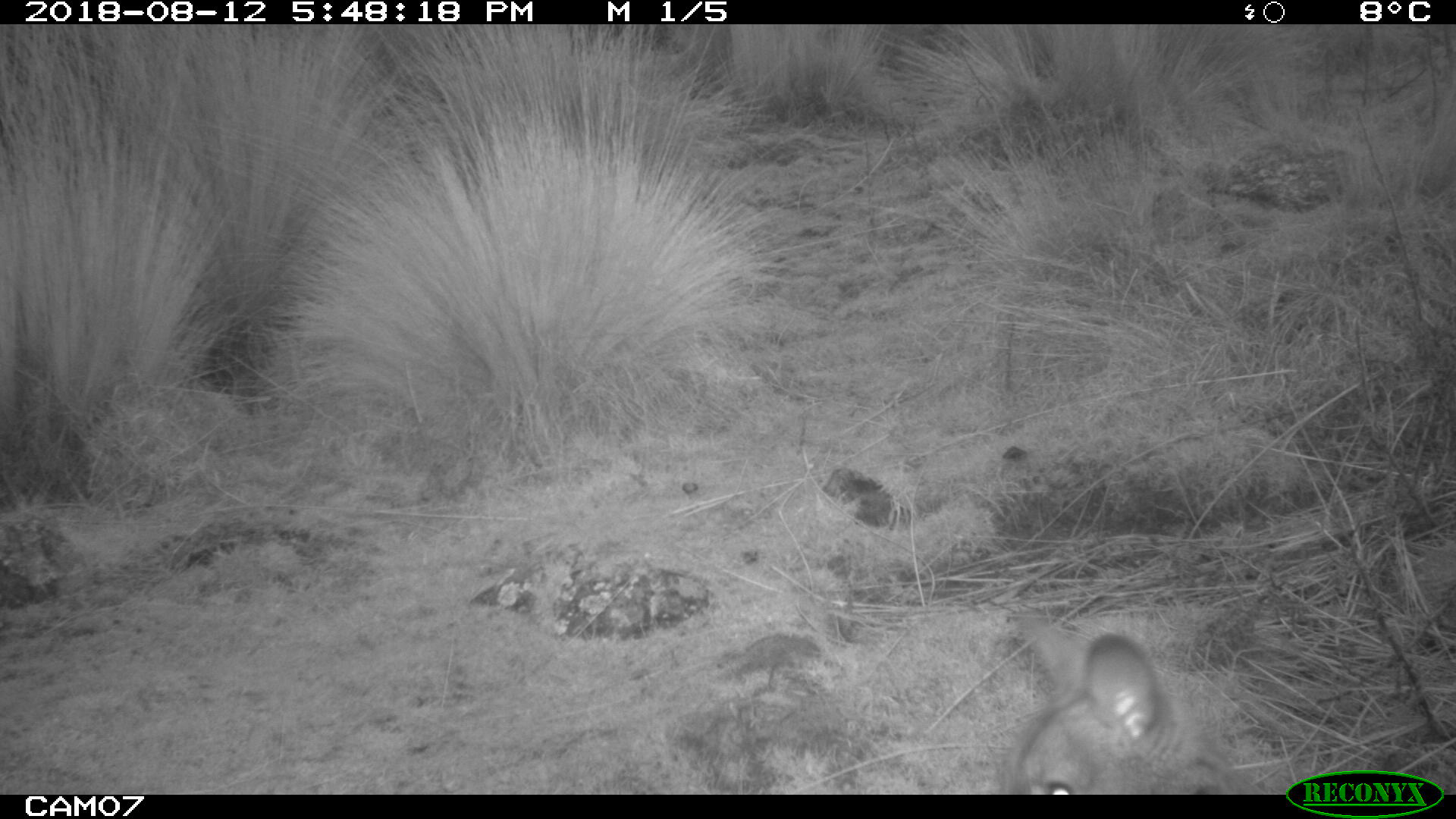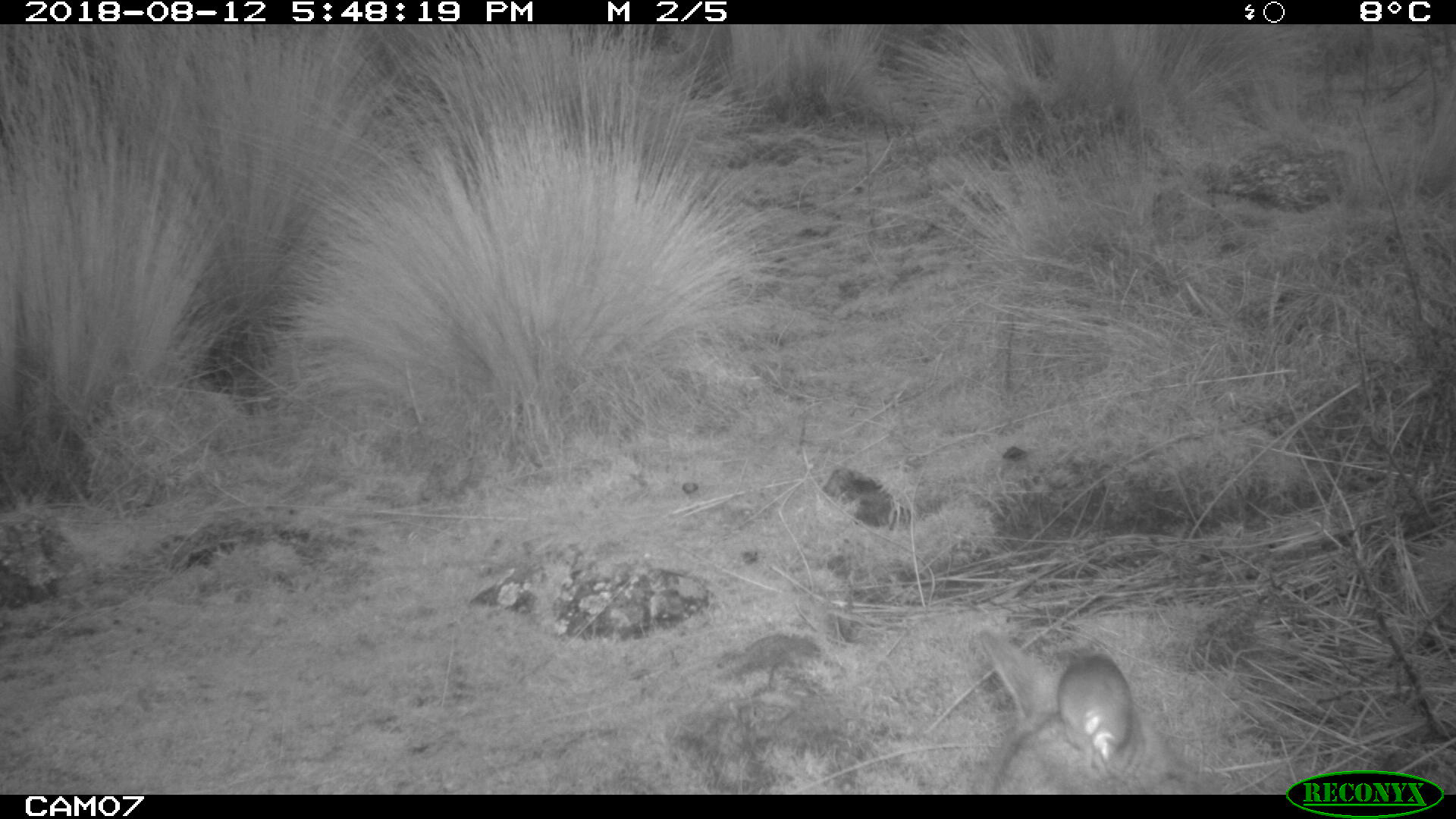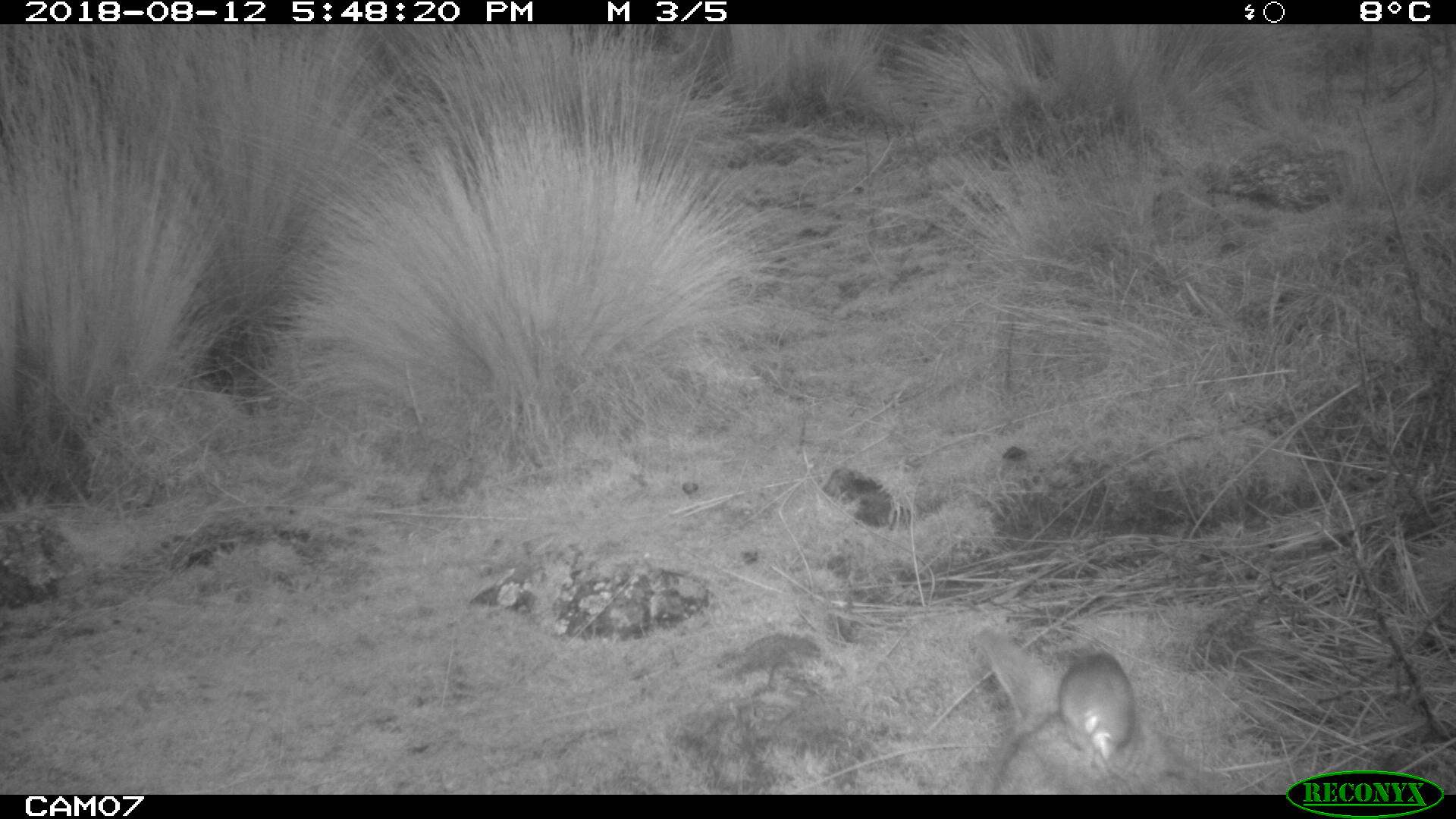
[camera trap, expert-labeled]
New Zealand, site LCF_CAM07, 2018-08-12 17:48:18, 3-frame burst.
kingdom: Animalia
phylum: Chordata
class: Mammalia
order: Diprotodontia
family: Macropodidae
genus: Notamacropus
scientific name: Notamacropus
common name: wallaby